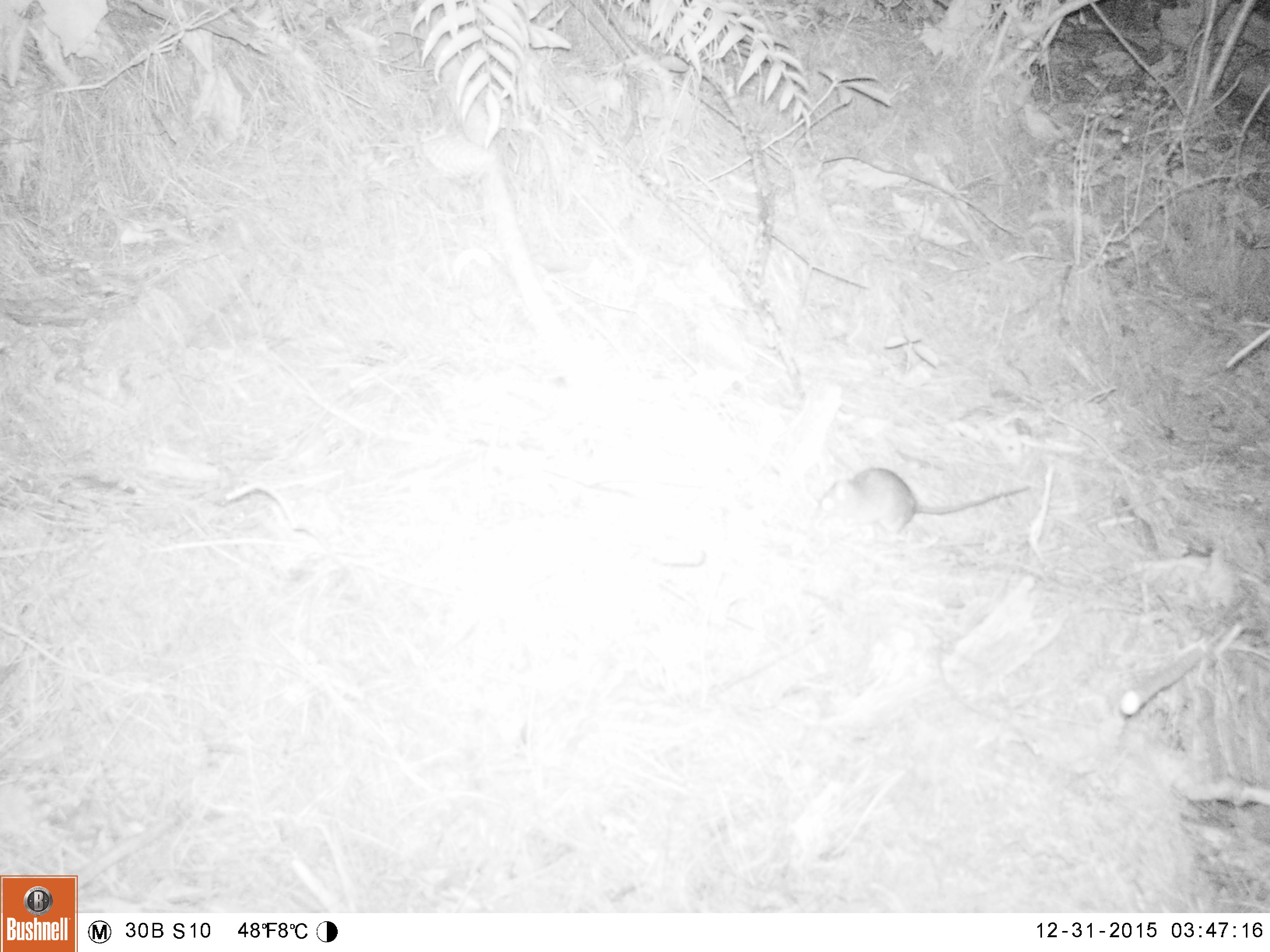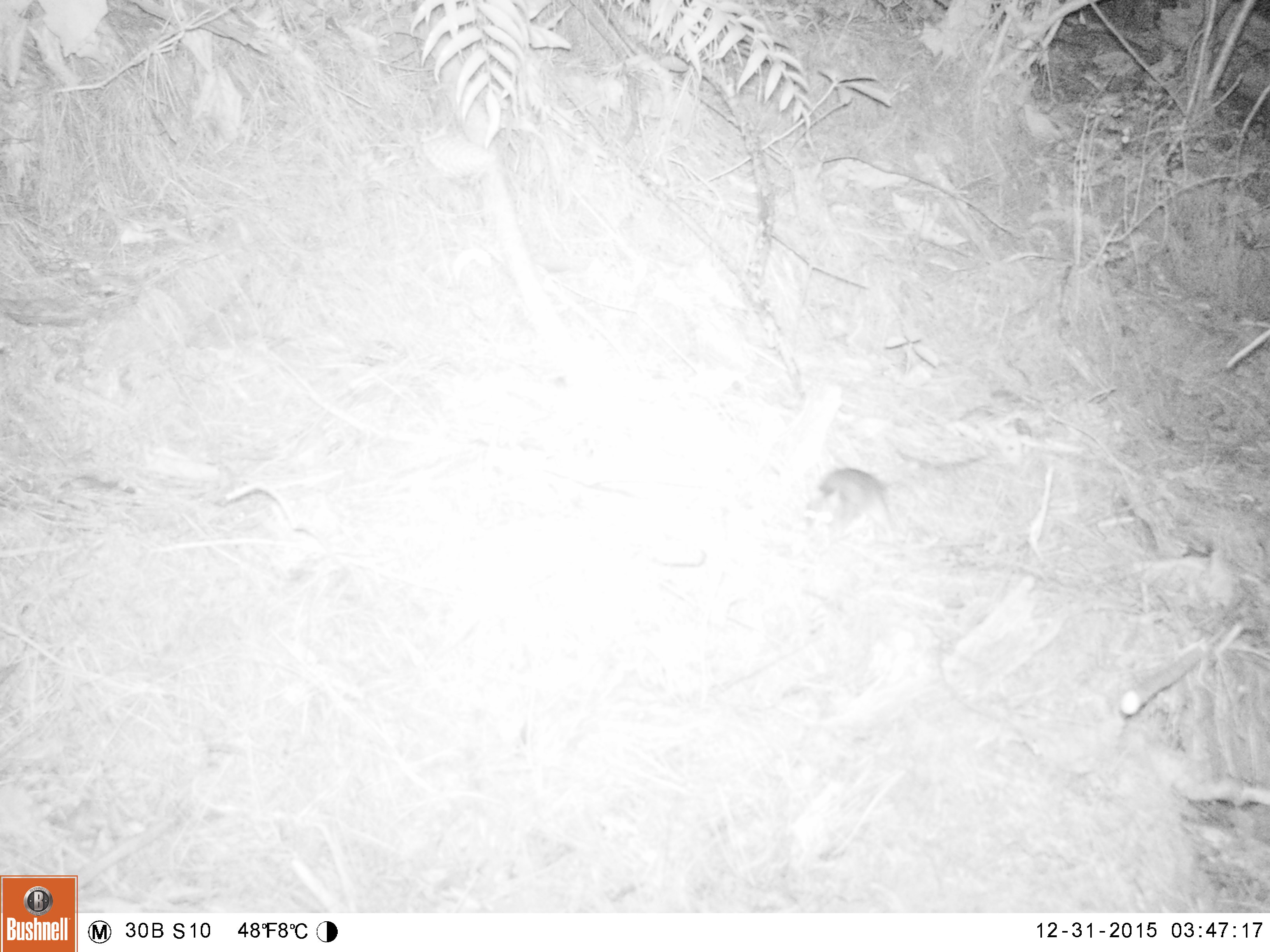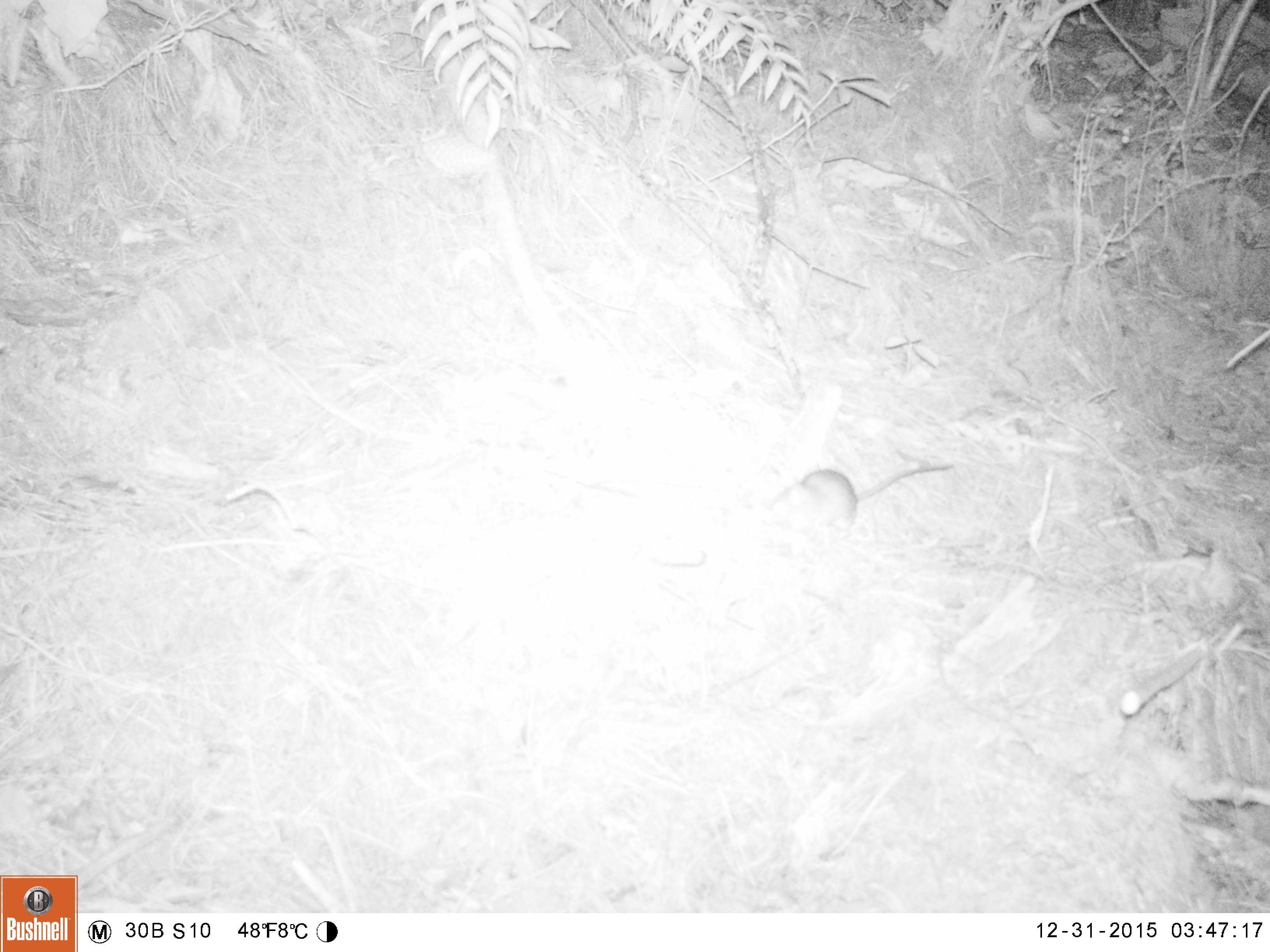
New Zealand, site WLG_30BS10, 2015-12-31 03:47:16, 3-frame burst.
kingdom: Animalia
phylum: Chordata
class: Mammalia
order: Rodentia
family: Muridae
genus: Rattus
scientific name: Rattus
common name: rat